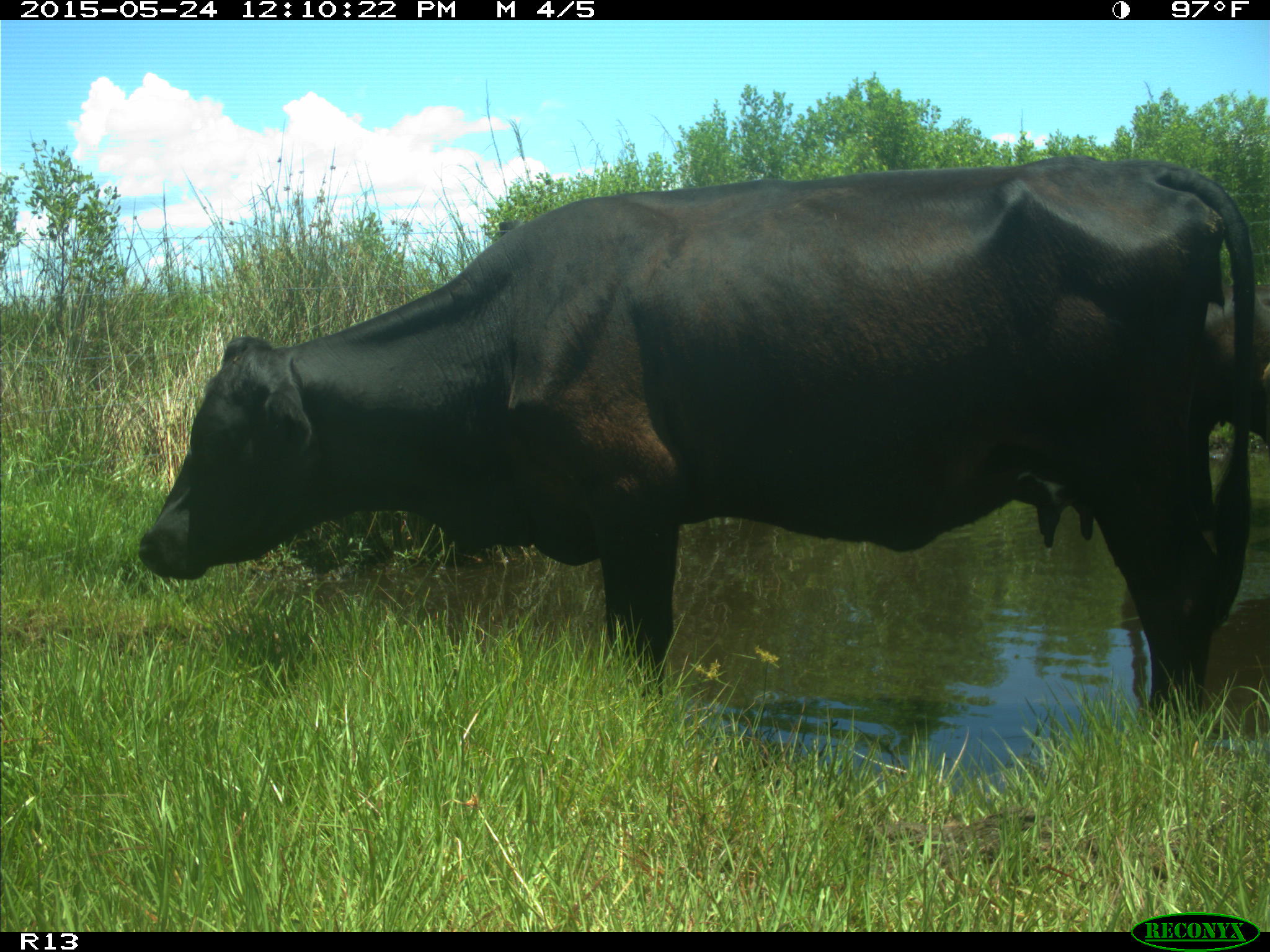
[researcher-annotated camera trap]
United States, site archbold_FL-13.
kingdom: Animalia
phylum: Chordata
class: Mammalia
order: Artiodactyla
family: Bovidae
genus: Bos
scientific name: Bos taurus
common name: domestic cow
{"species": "Bos taurus (domestic cow)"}